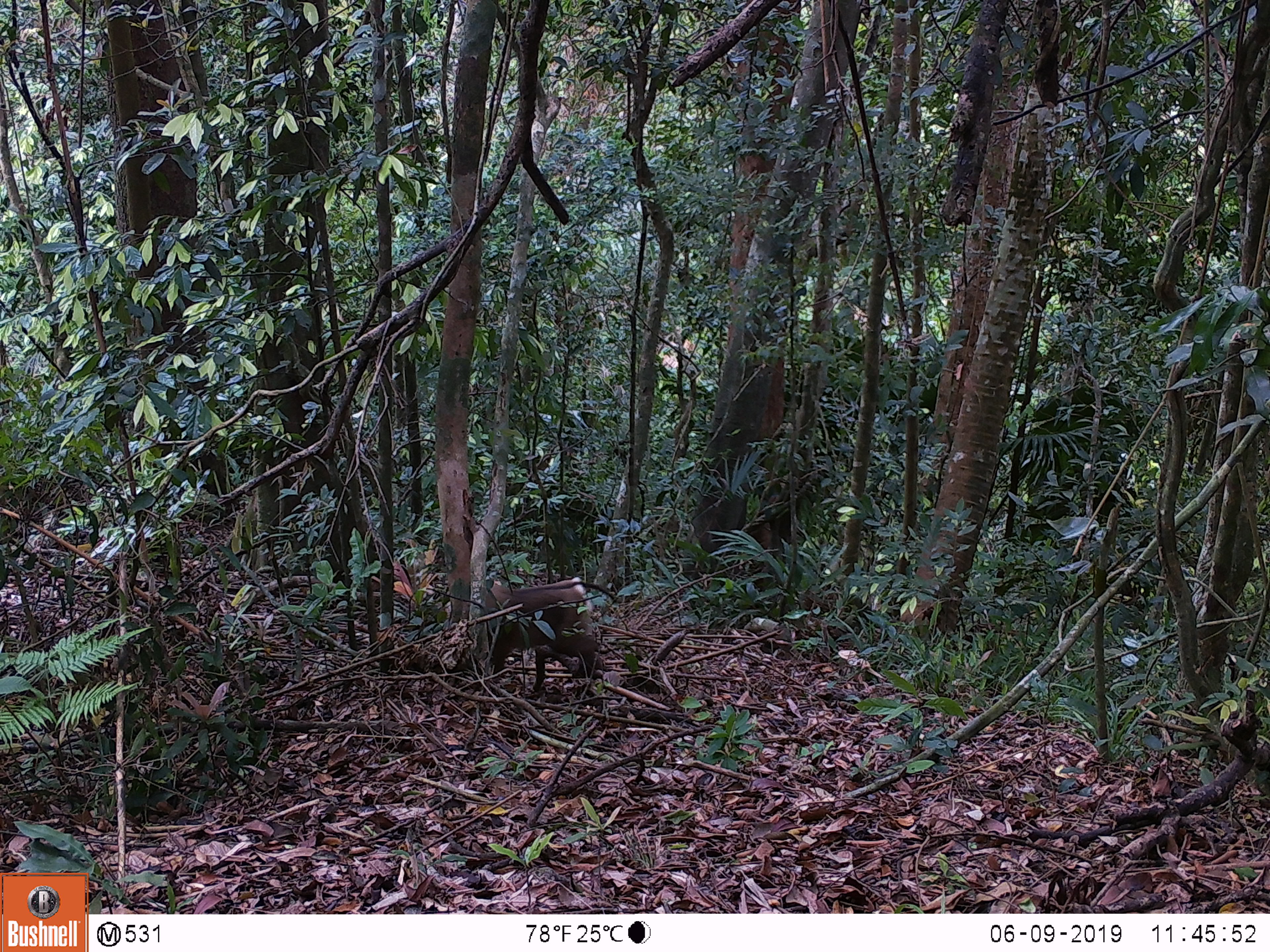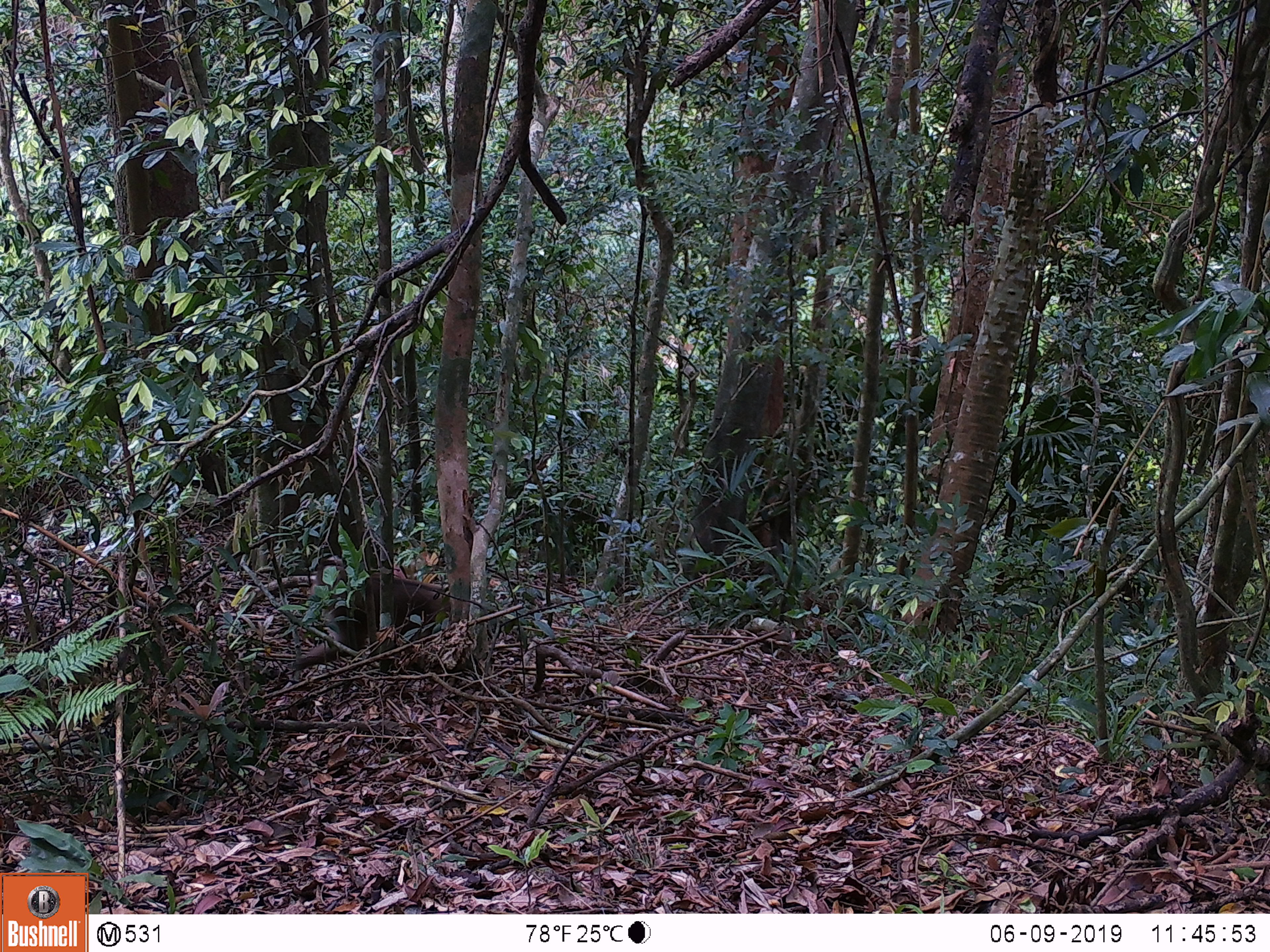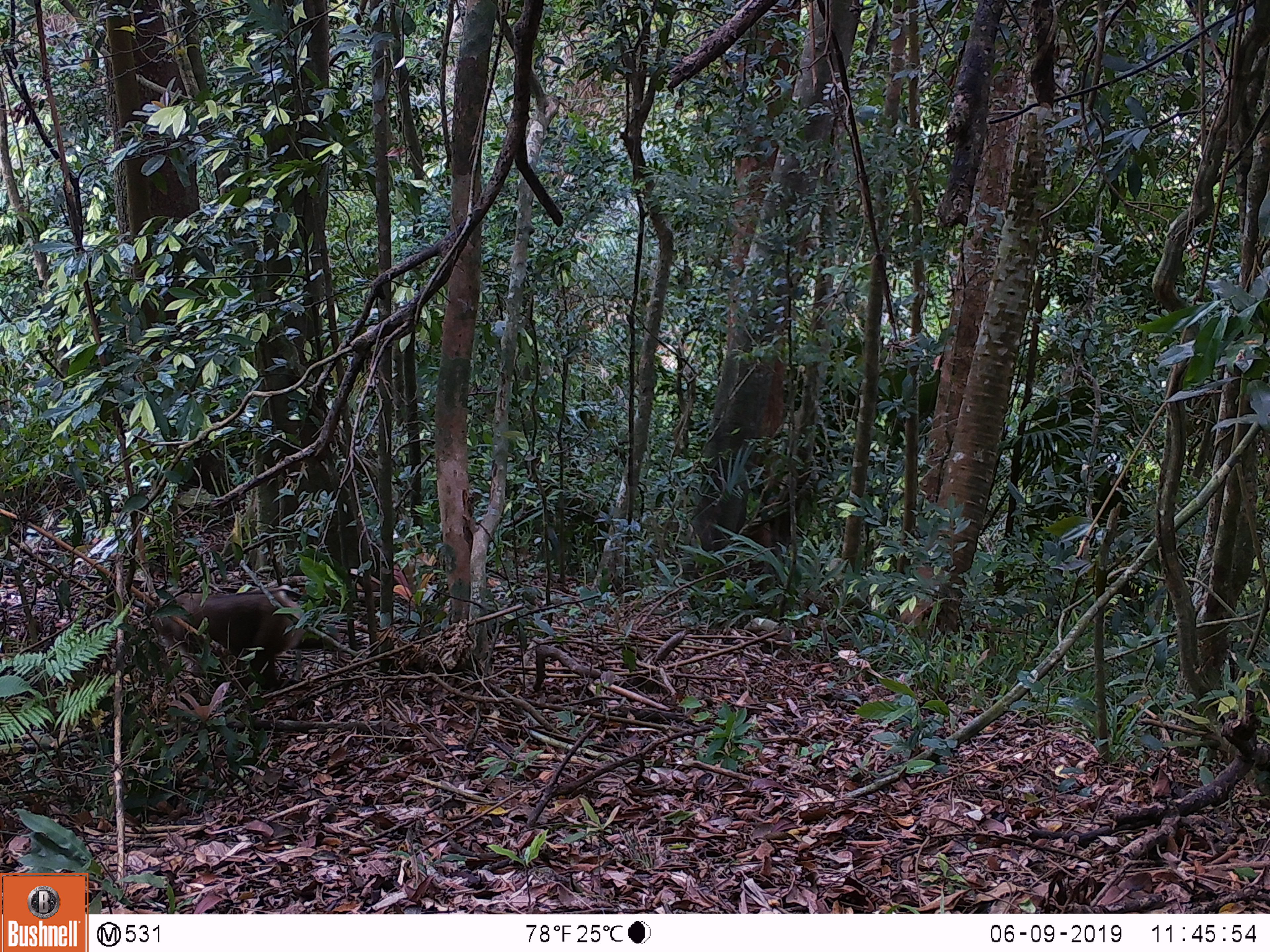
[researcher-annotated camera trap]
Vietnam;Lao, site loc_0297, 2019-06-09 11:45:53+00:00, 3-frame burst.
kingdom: Animalia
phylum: Chordata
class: Mammalia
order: Primates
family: Cercopithecidae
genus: Macaca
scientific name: Macaca nemestrina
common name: pig-tailed macaque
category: pig tailed macaque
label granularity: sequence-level